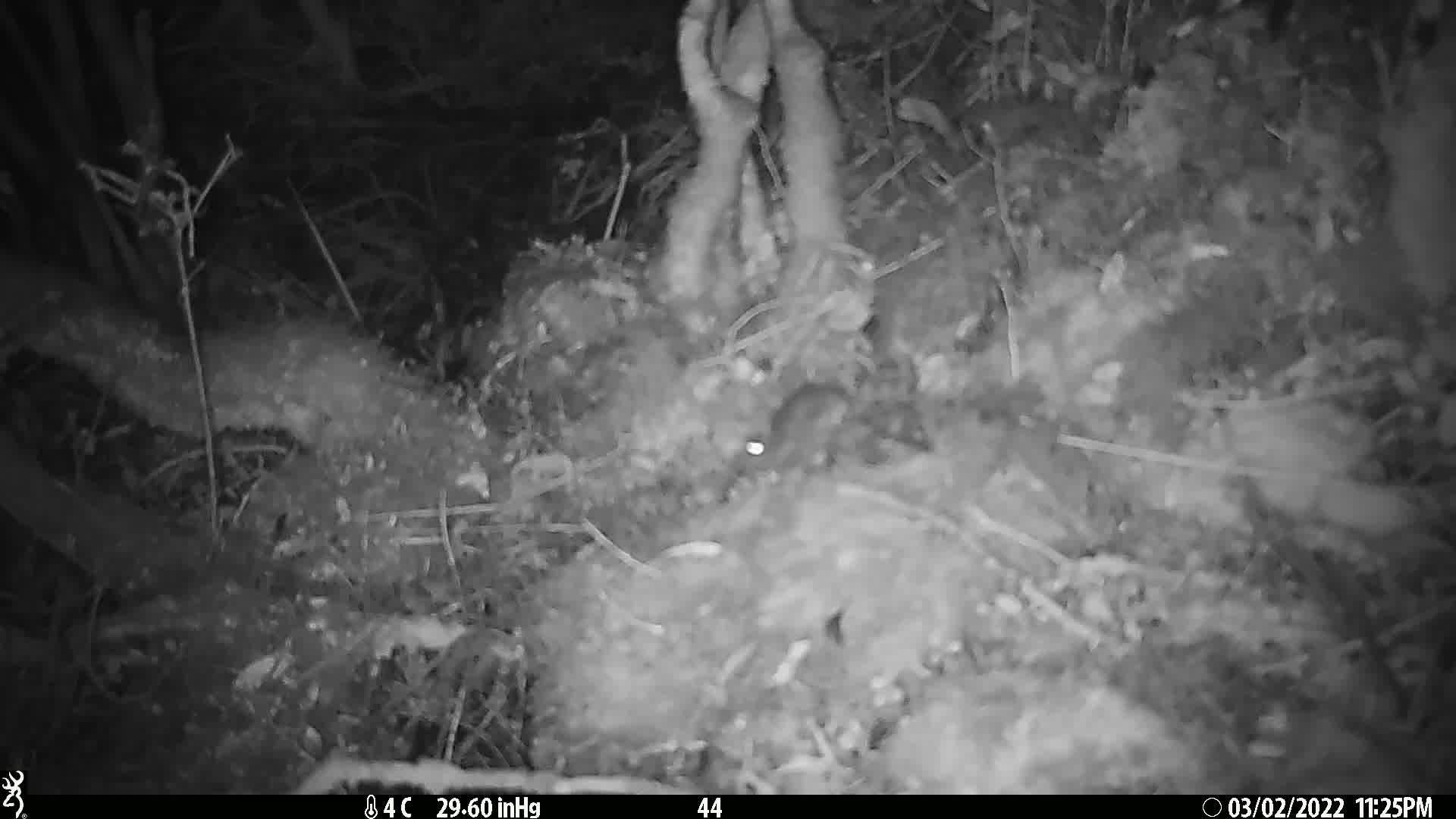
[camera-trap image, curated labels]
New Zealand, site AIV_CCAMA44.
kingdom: Animalia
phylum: Chordata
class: Mammalia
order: Rodentia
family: Muridae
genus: Mus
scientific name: Mus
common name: mouse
Mouse (Mus).